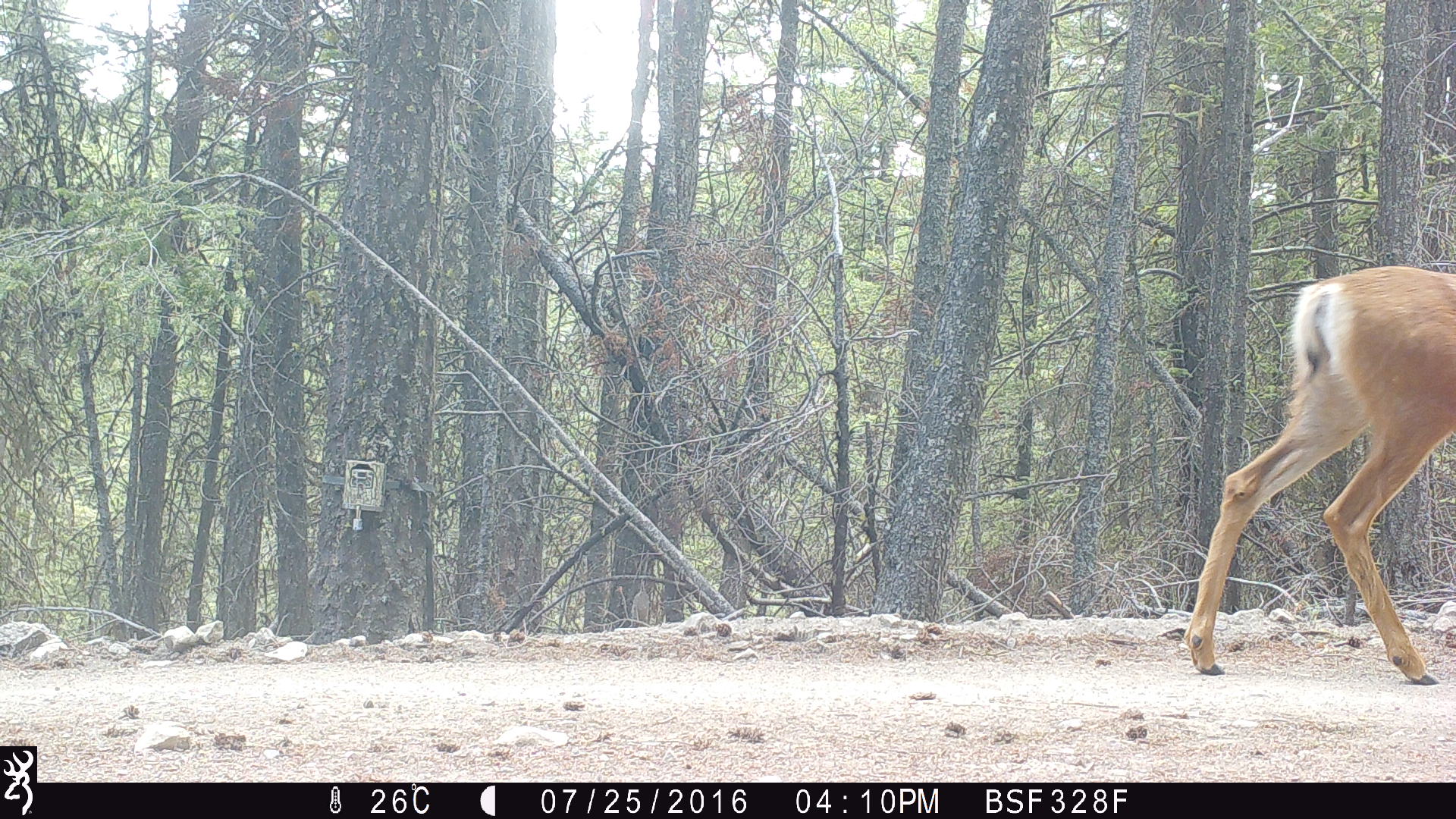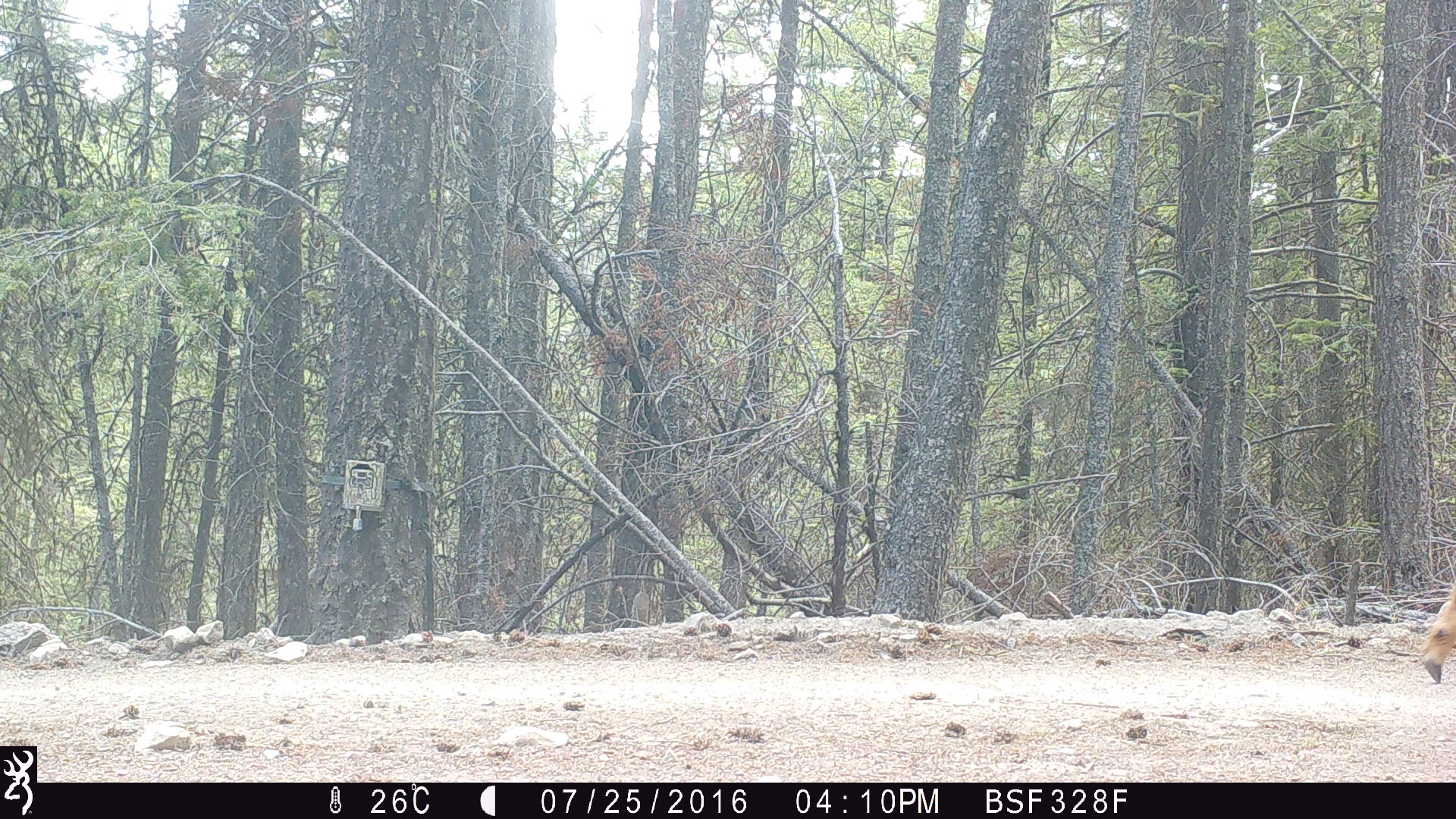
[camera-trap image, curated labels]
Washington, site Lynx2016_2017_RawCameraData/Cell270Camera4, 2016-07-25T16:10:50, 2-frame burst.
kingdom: Animalia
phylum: Chordata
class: Mammalia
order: Artiodactyla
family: Cervidae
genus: Odocoileus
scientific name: Odocoileus hemionus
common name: mule deer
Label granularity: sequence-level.